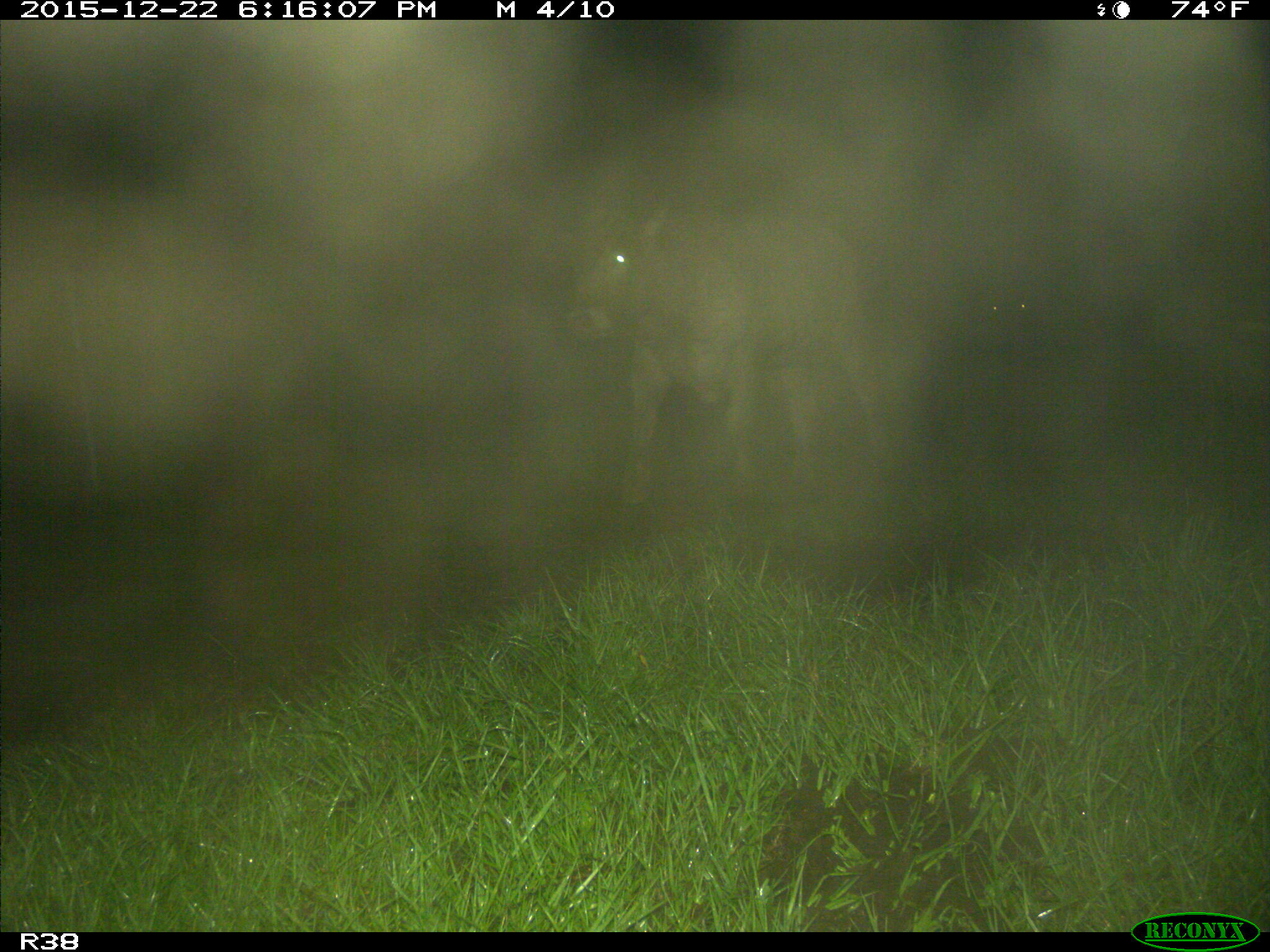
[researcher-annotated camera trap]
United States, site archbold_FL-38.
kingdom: Animalia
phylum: Chordata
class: Mammalia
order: Artiodactyla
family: Bovidae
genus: Bos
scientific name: Bos taurus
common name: domestic cow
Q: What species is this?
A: Bos taurus (domestic cow).